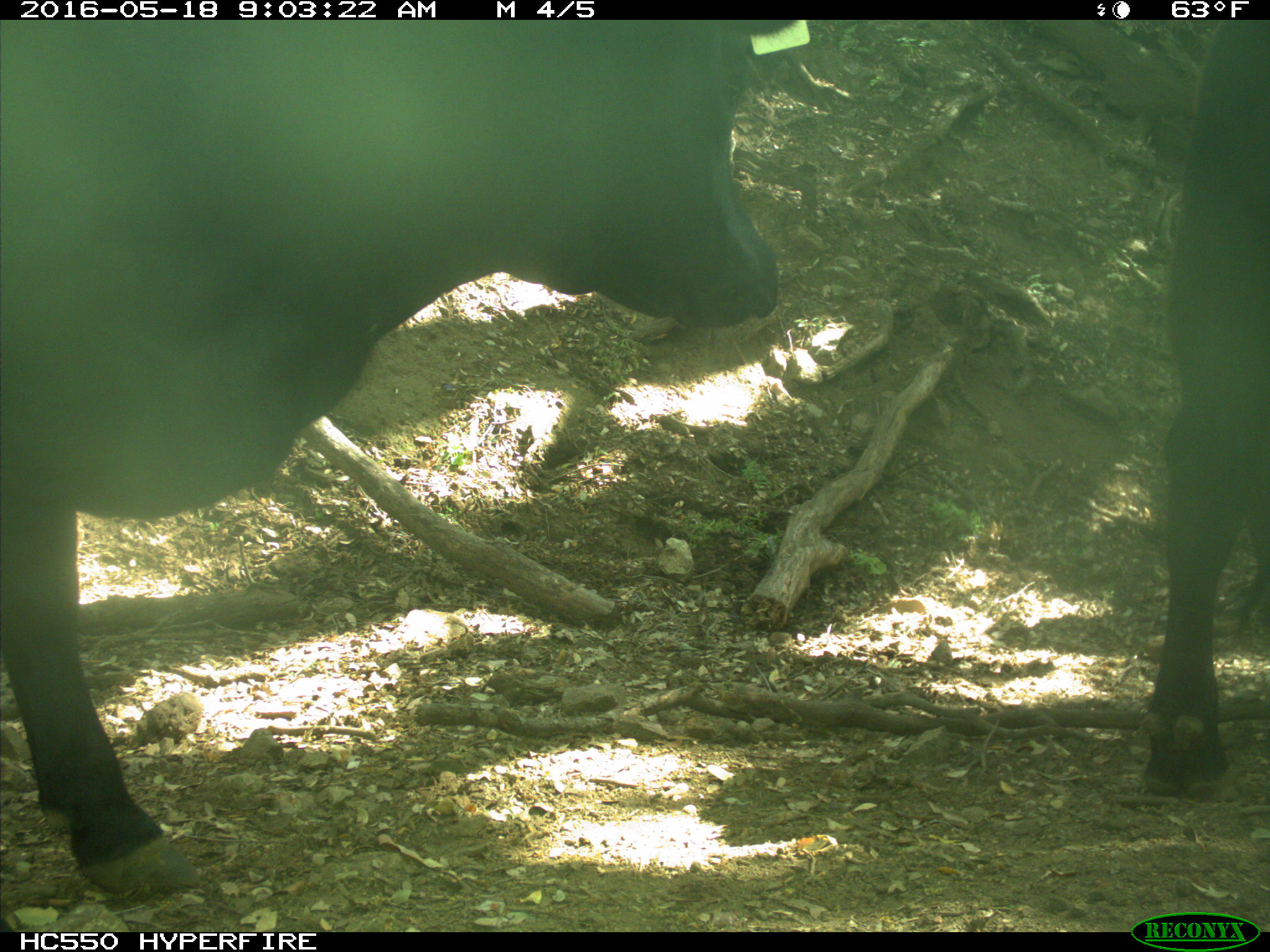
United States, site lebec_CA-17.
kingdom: Animalia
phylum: Chordata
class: Mammalia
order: Artiodactyla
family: Bovidae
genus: Bos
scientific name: Bos taurus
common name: domestic cow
Bos taurus (domestic cow).